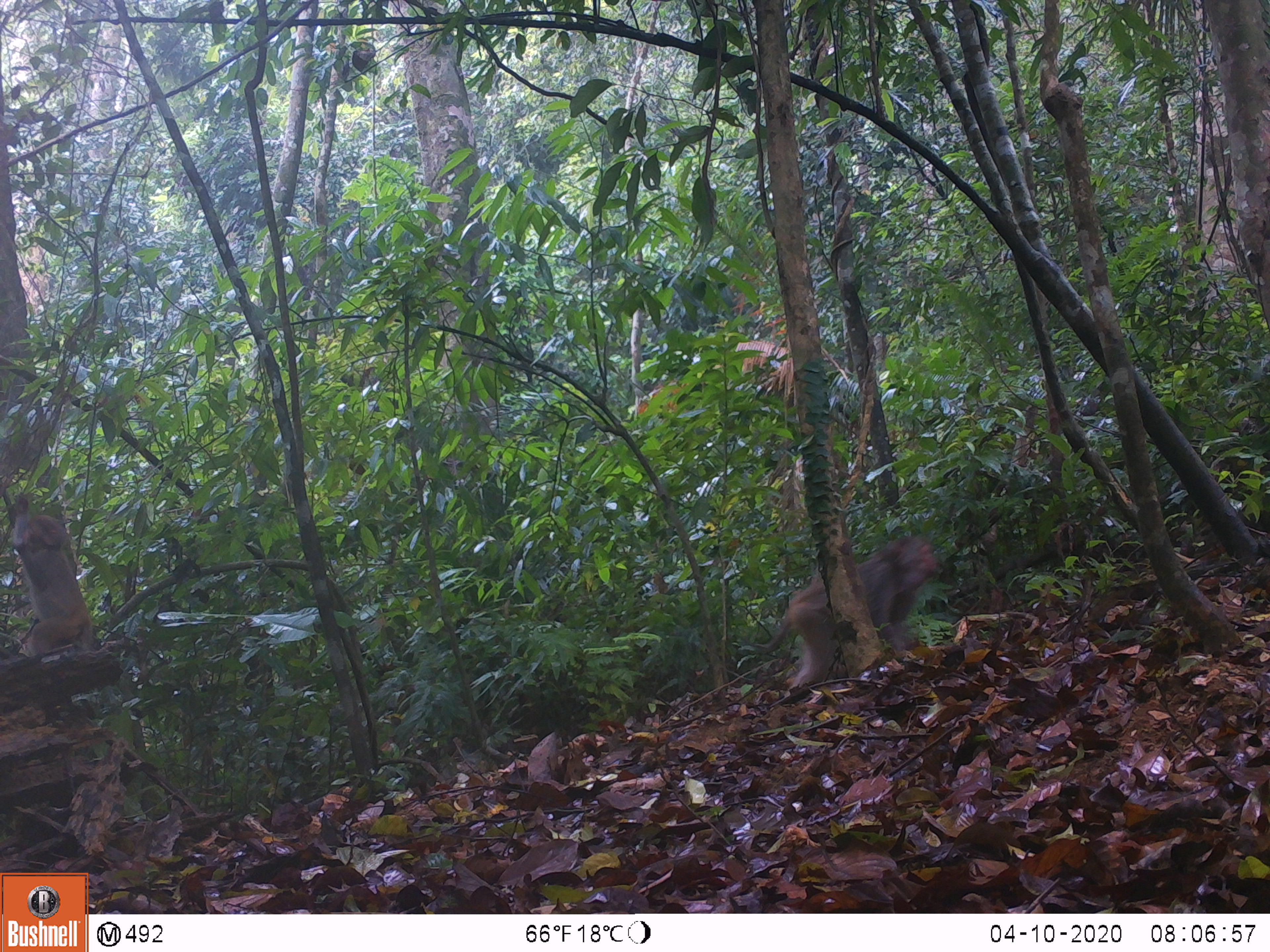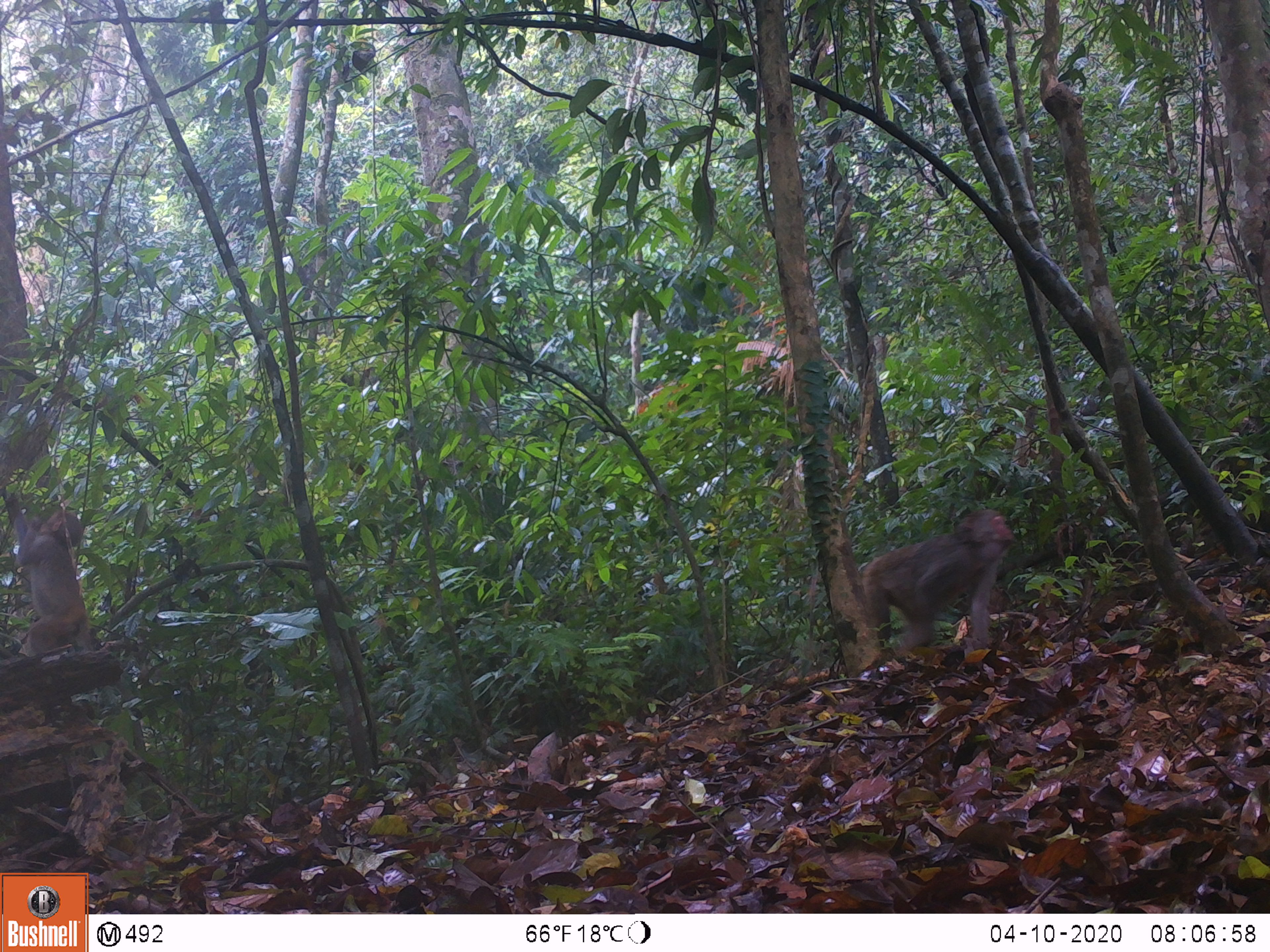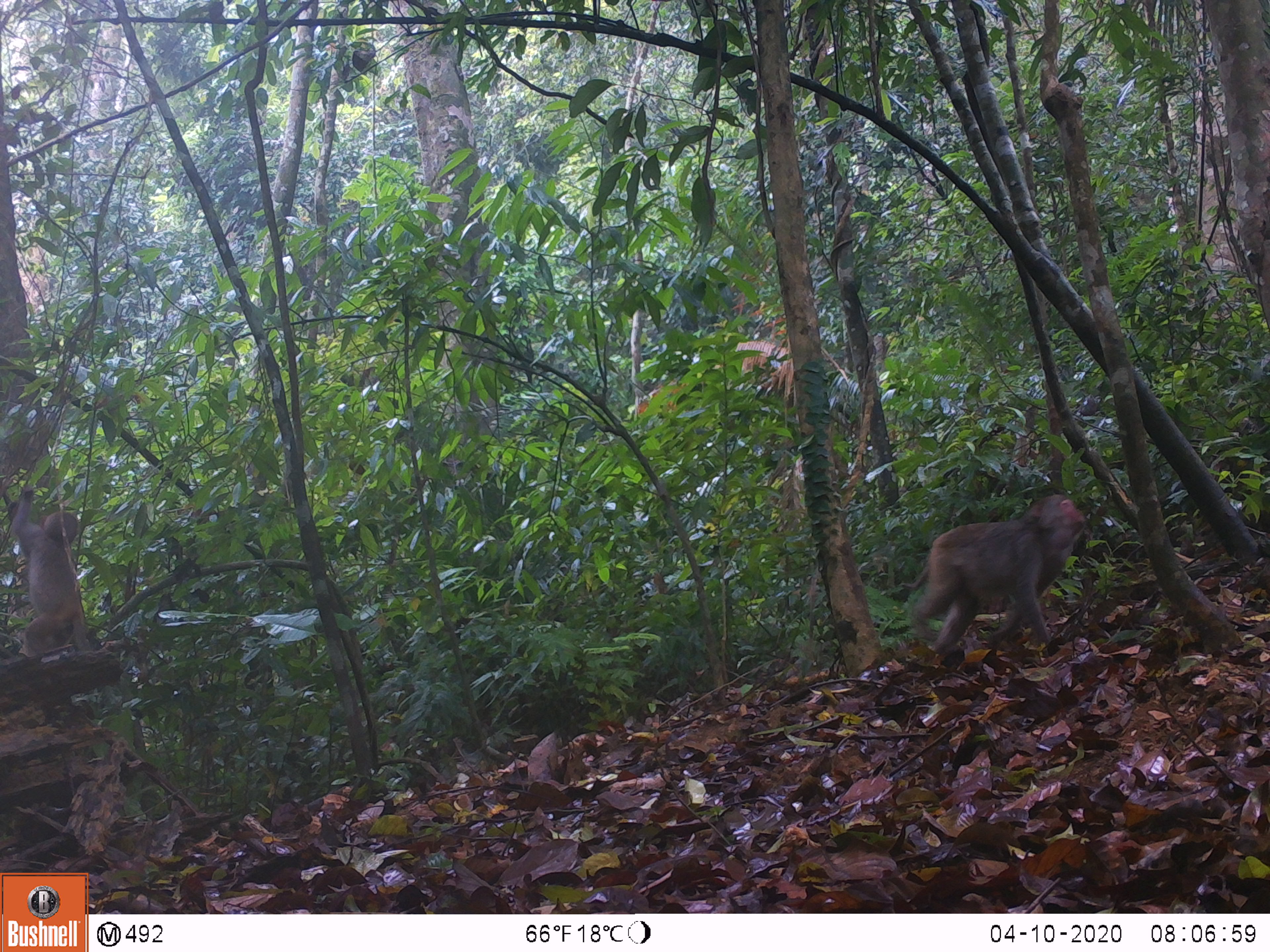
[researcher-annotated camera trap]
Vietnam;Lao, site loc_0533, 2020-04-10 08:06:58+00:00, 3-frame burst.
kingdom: Animalia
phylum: Chordata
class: Mammalia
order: Primates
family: Cercopithecidae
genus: Macaca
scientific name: Macaca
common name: macaques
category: assam or rhesus macaque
Assam or rhesus macaque (macaques) (Macaca). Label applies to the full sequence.